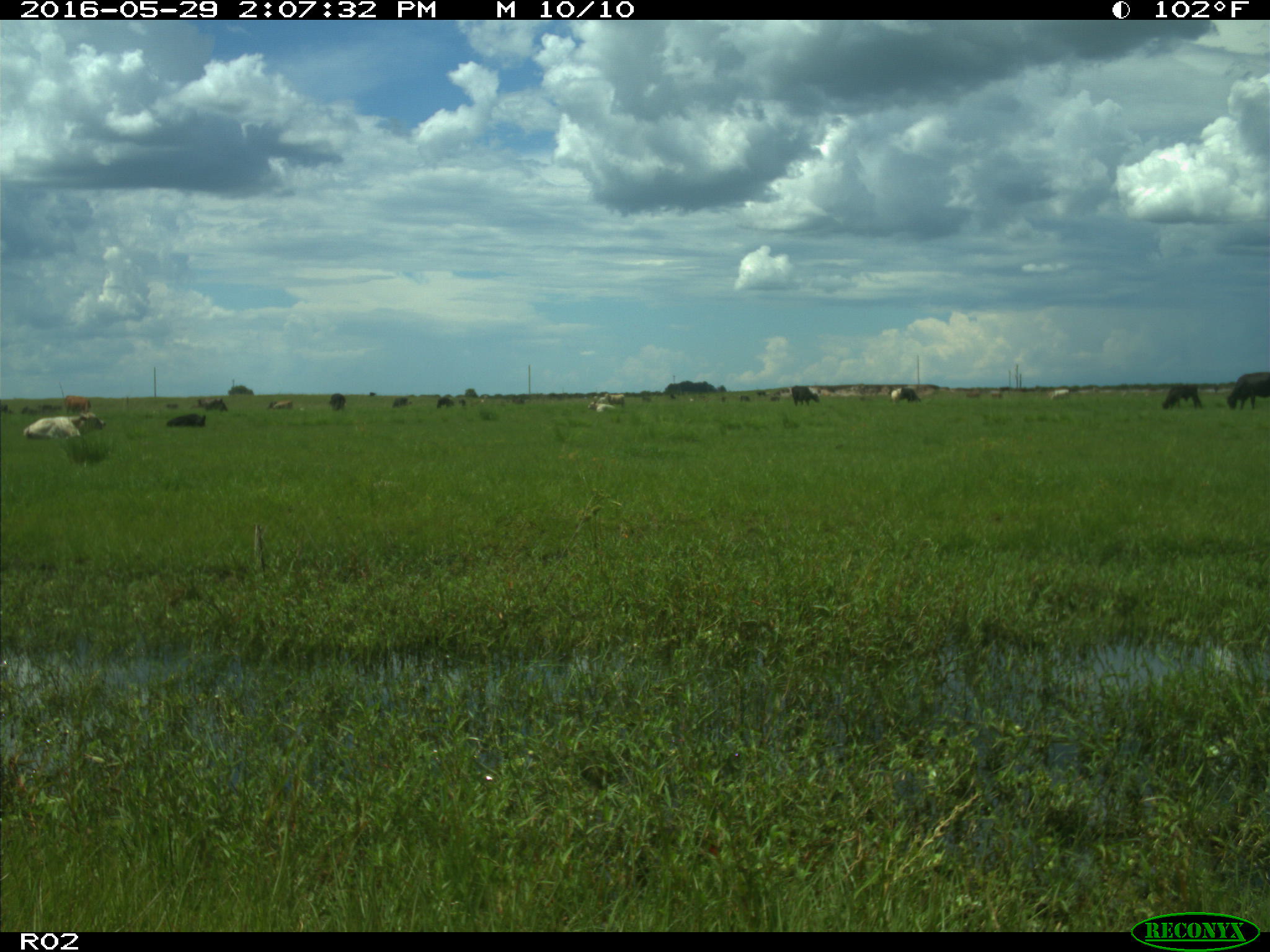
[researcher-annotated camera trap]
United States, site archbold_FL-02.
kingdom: Animalia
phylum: Chordata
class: Mammalia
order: Artiodactyla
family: Bovidae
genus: Bos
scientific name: Bos taurus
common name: domestic cow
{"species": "Bos taurus (domestic cow)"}